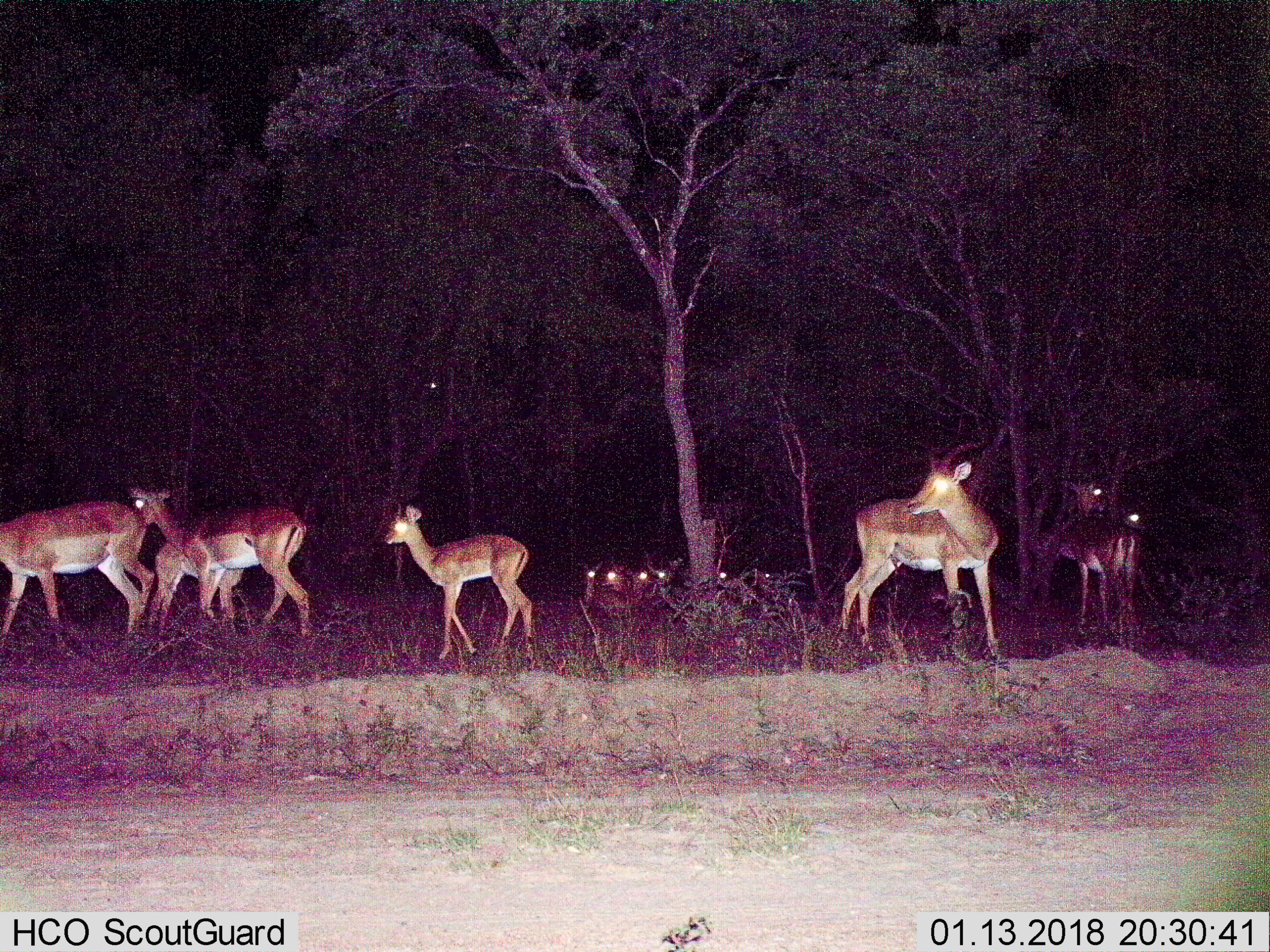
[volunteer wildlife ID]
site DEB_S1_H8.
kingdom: Animalia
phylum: Chordata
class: Mammalia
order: Artiodactyla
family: Bovidae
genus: Aepyceros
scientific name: Aepyceros melampus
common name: impala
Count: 11-50.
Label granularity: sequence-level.